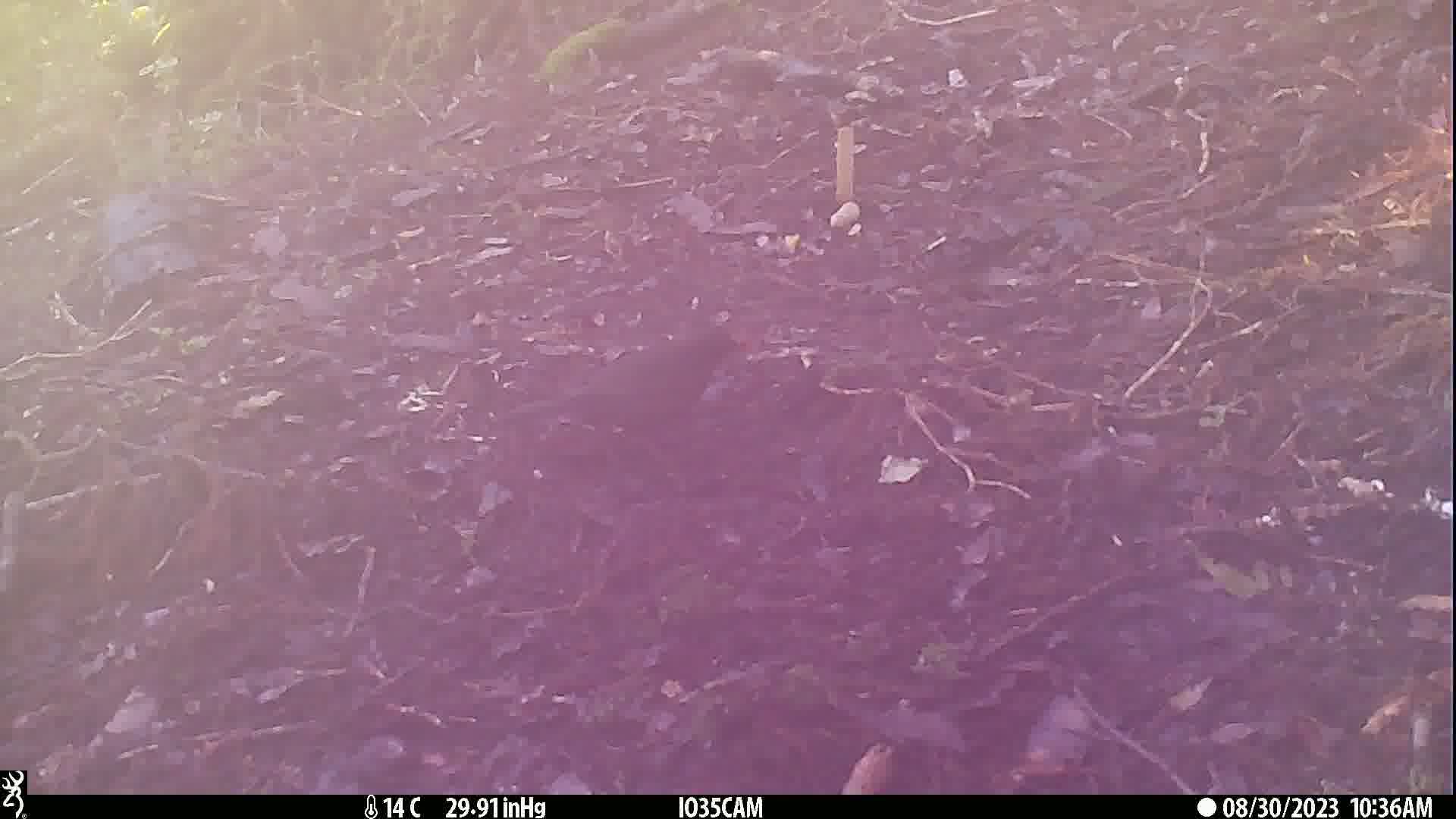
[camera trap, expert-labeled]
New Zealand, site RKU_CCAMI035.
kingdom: Animalia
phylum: Chordata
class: Aves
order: Passeriformes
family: Turdidae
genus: Turdus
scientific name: Turdus merula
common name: eurasian blackbird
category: blackbird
Blackbird (eurasian blackbird) (Turdus merula).